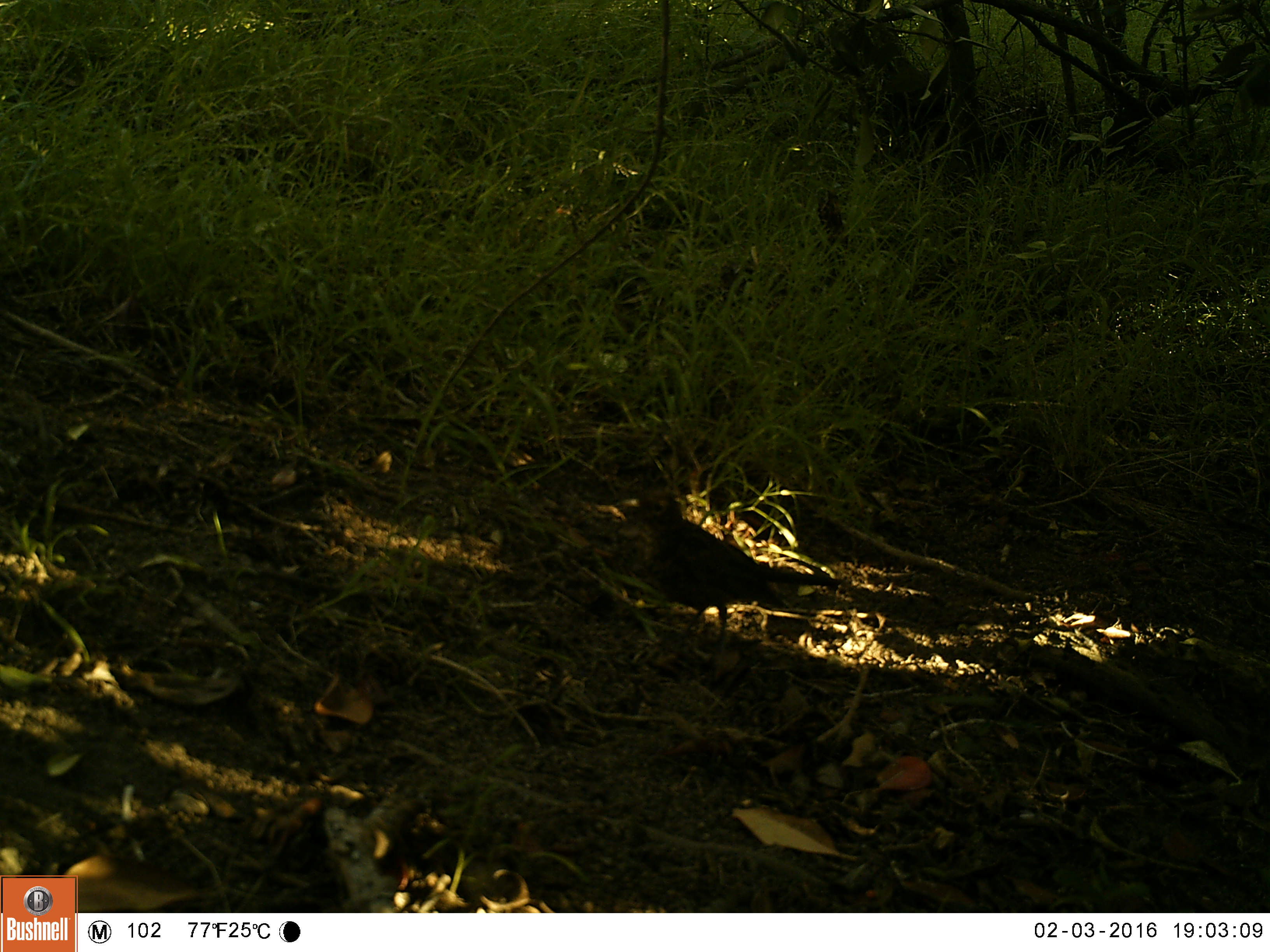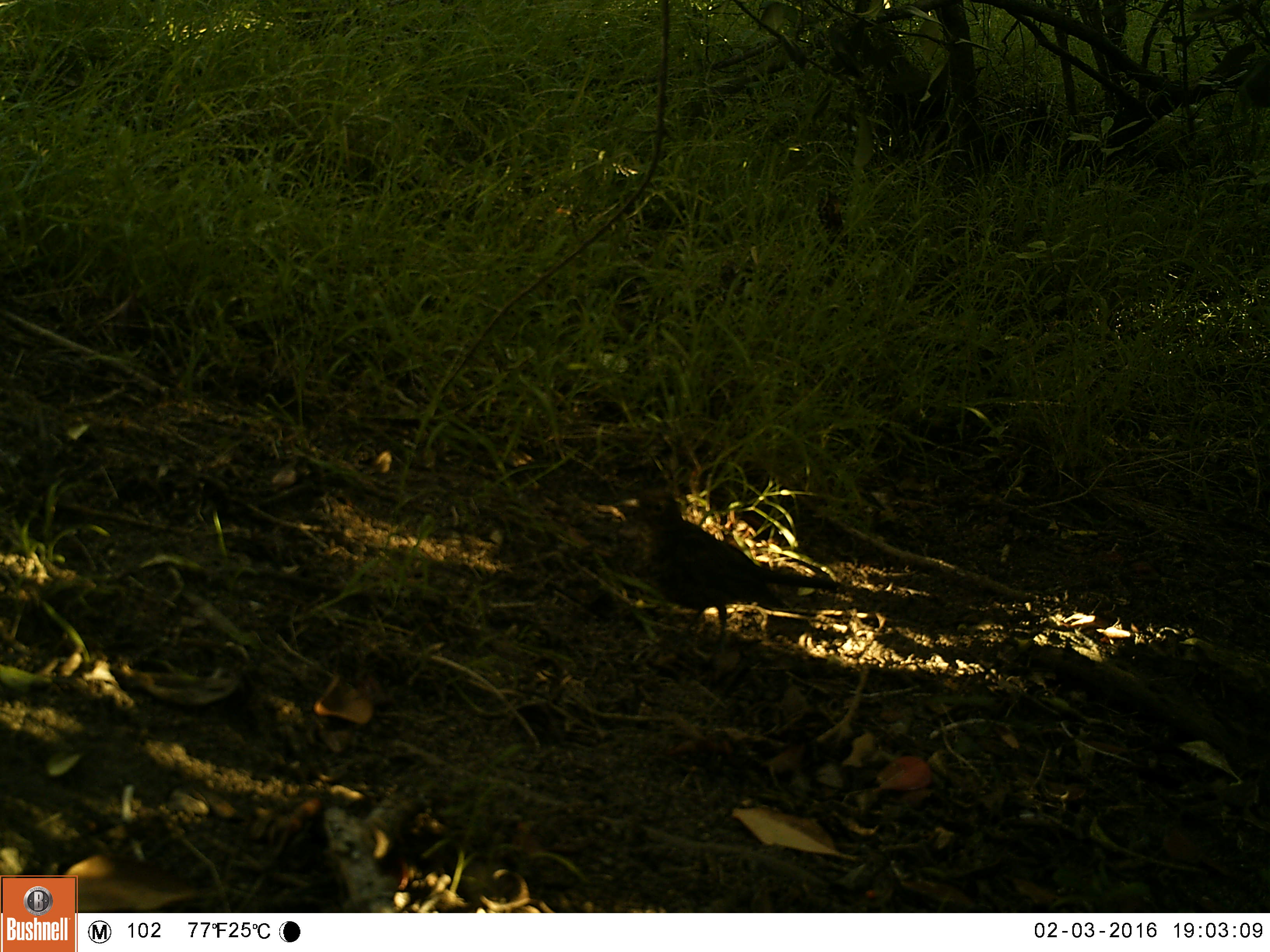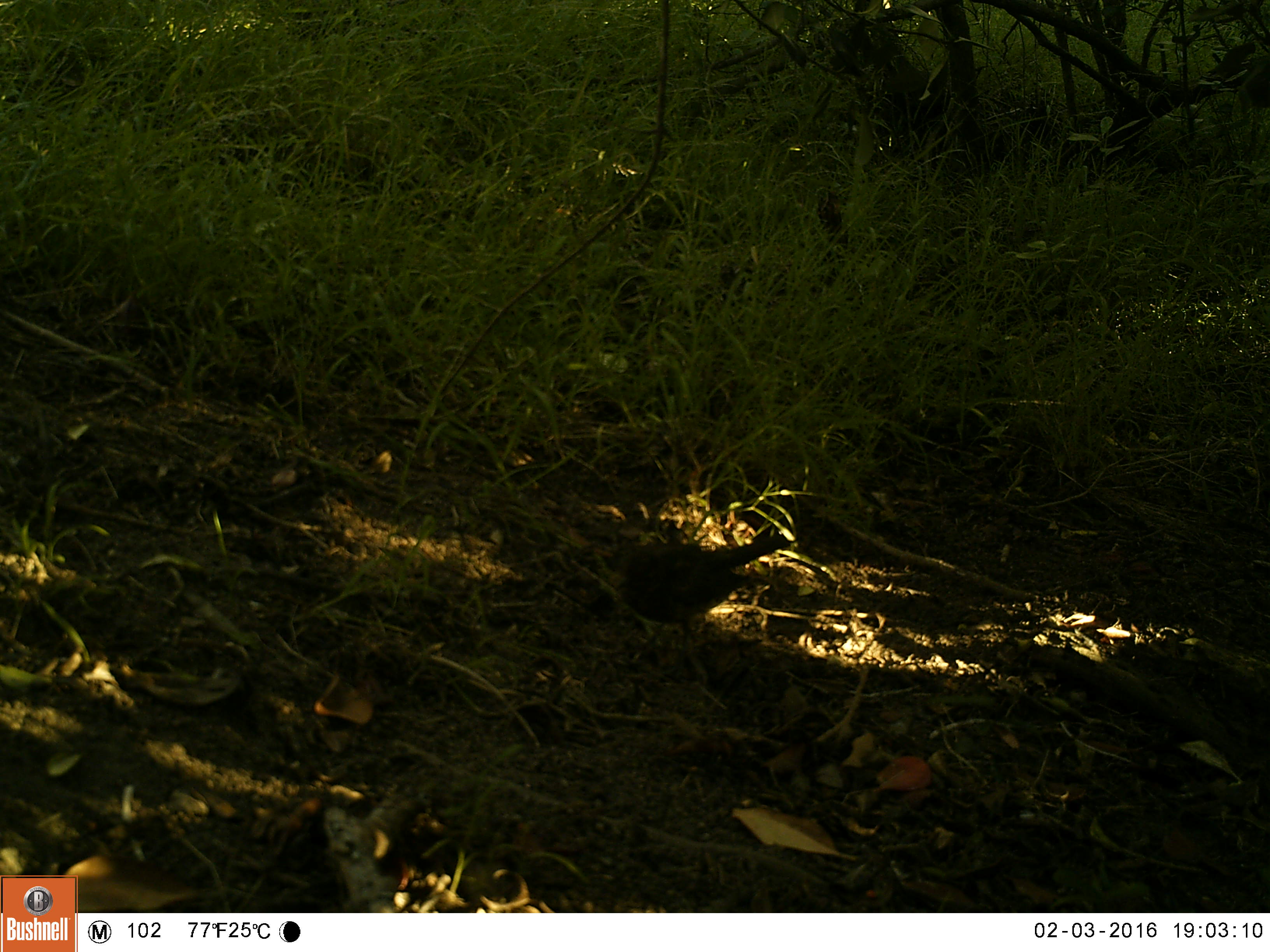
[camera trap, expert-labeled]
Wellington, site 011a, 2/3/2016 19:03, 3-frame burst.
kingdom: Animalia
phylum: Chordata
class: Aves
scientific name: Aves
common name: bird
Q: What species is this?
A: Bird (Aves).